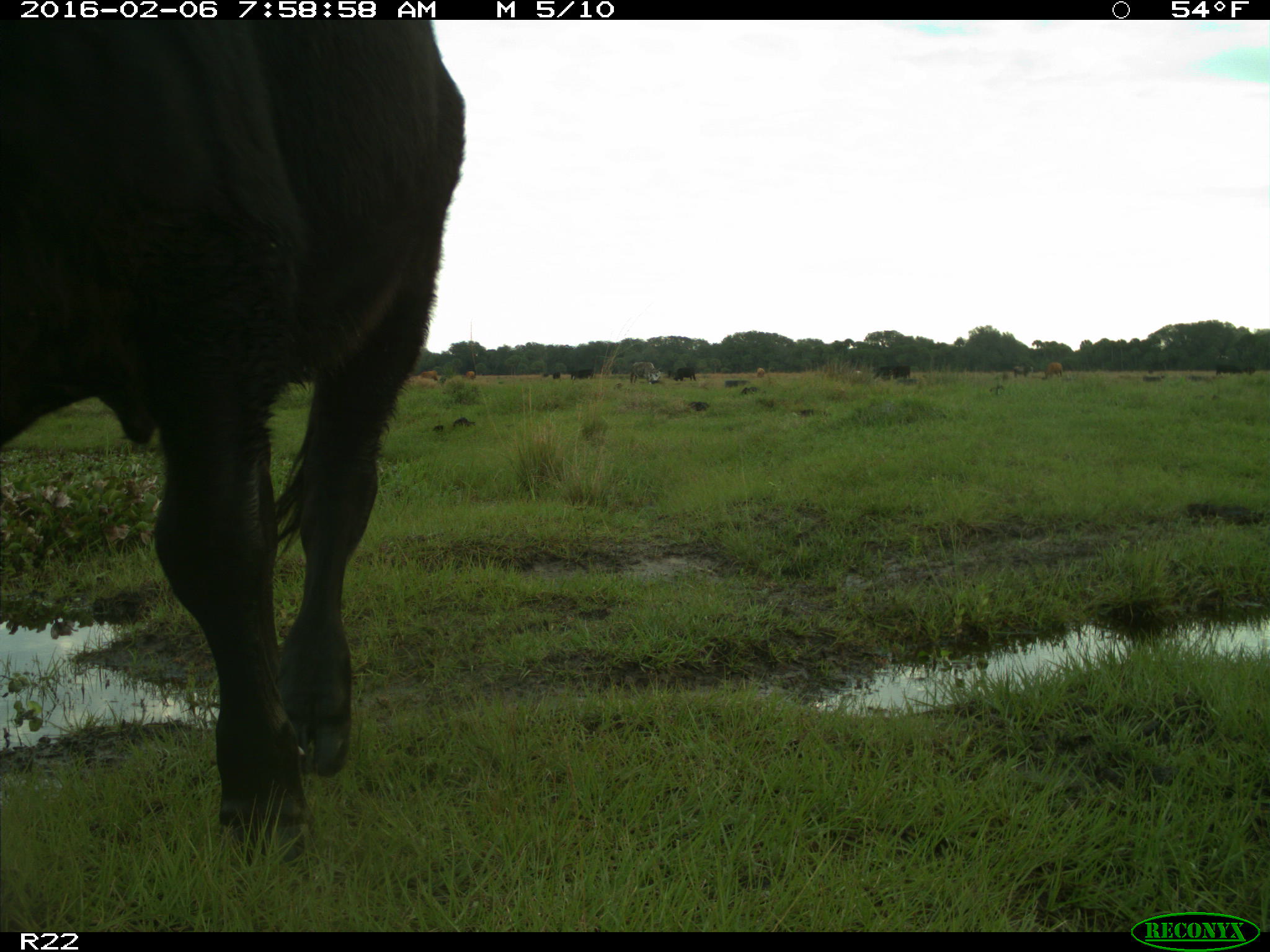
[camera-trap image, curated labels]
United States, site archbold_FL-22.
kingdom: Animalia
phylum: Chordata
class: Mammalia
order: Artiodactyla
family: Bovidae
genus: Bos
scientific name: Bos taurus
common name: domestic cow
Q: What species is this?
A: Bos taurus (domestic cow).